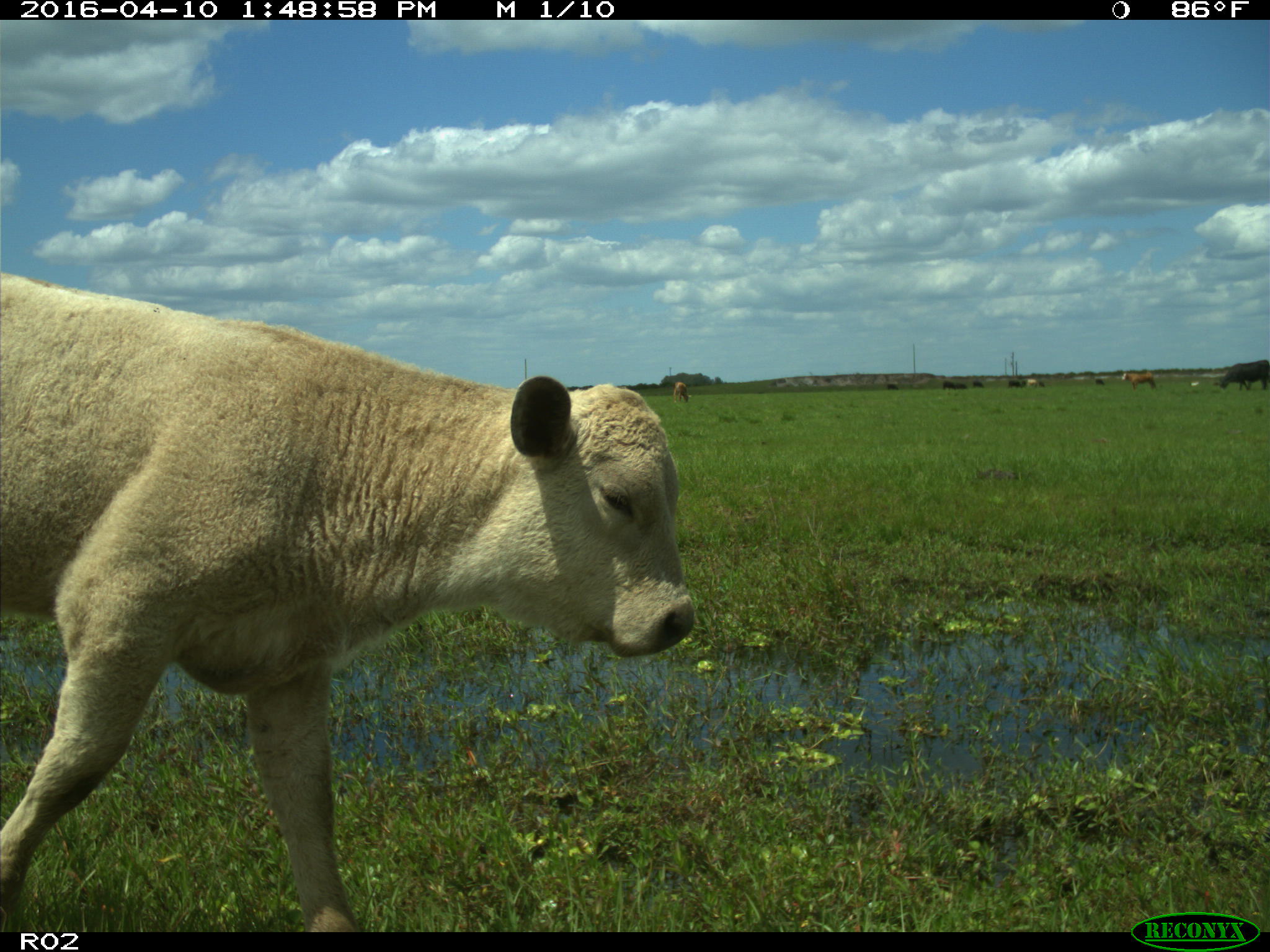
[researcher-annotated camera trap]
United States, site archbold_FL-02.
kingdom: Animalia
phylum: Chordata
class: Mammalia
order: Artiodactyla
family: Bovidae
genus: Bos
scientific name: Bos taurus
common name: domestic cow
Bos taurus (domestic cow).